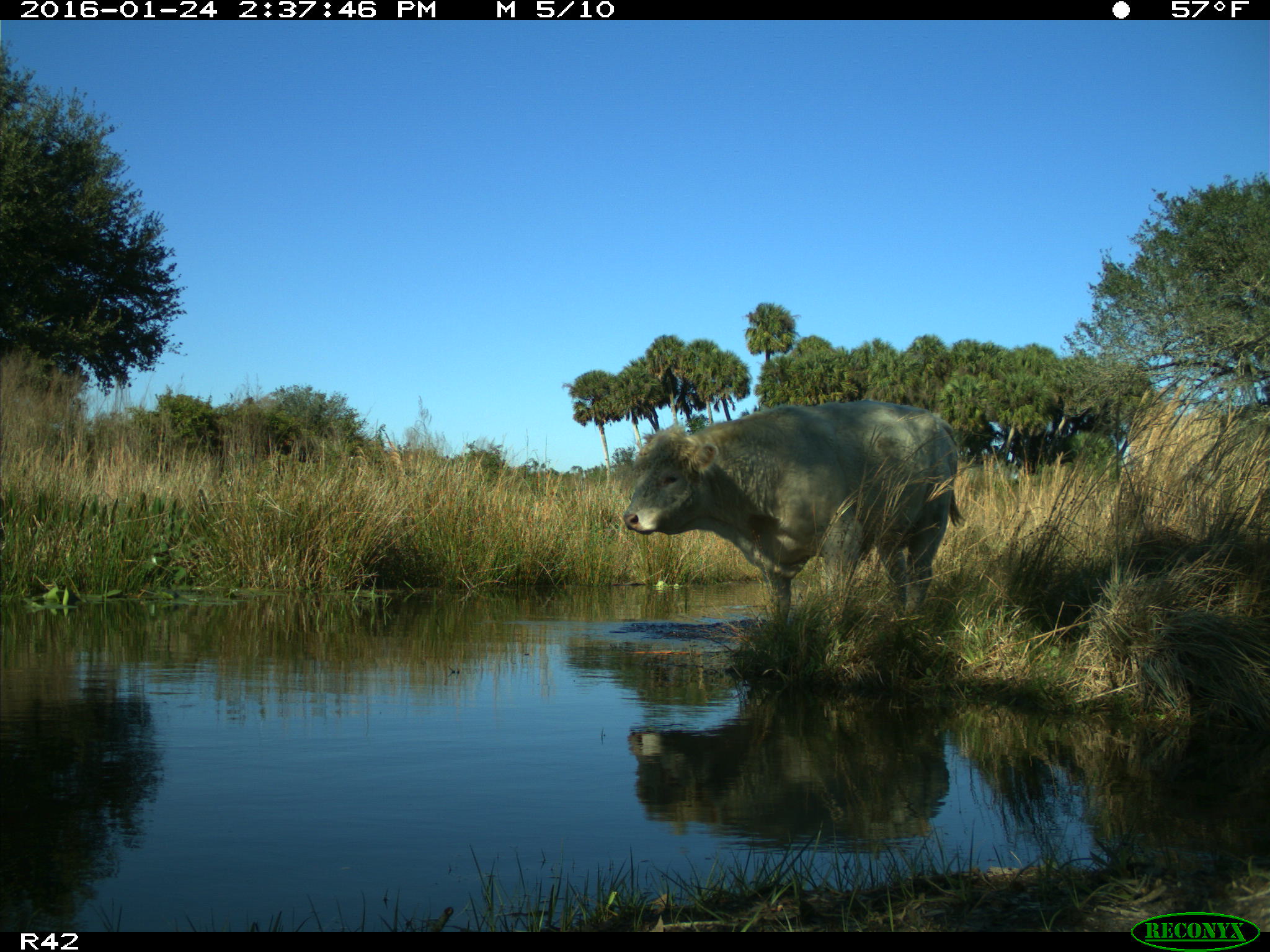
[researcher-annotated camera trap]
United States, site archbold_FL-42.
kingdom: Animalia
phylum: Chordata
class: Mammalia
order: Artiodactyla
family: Bovidae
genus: Bos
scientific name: Bos taurus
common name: domestic cow